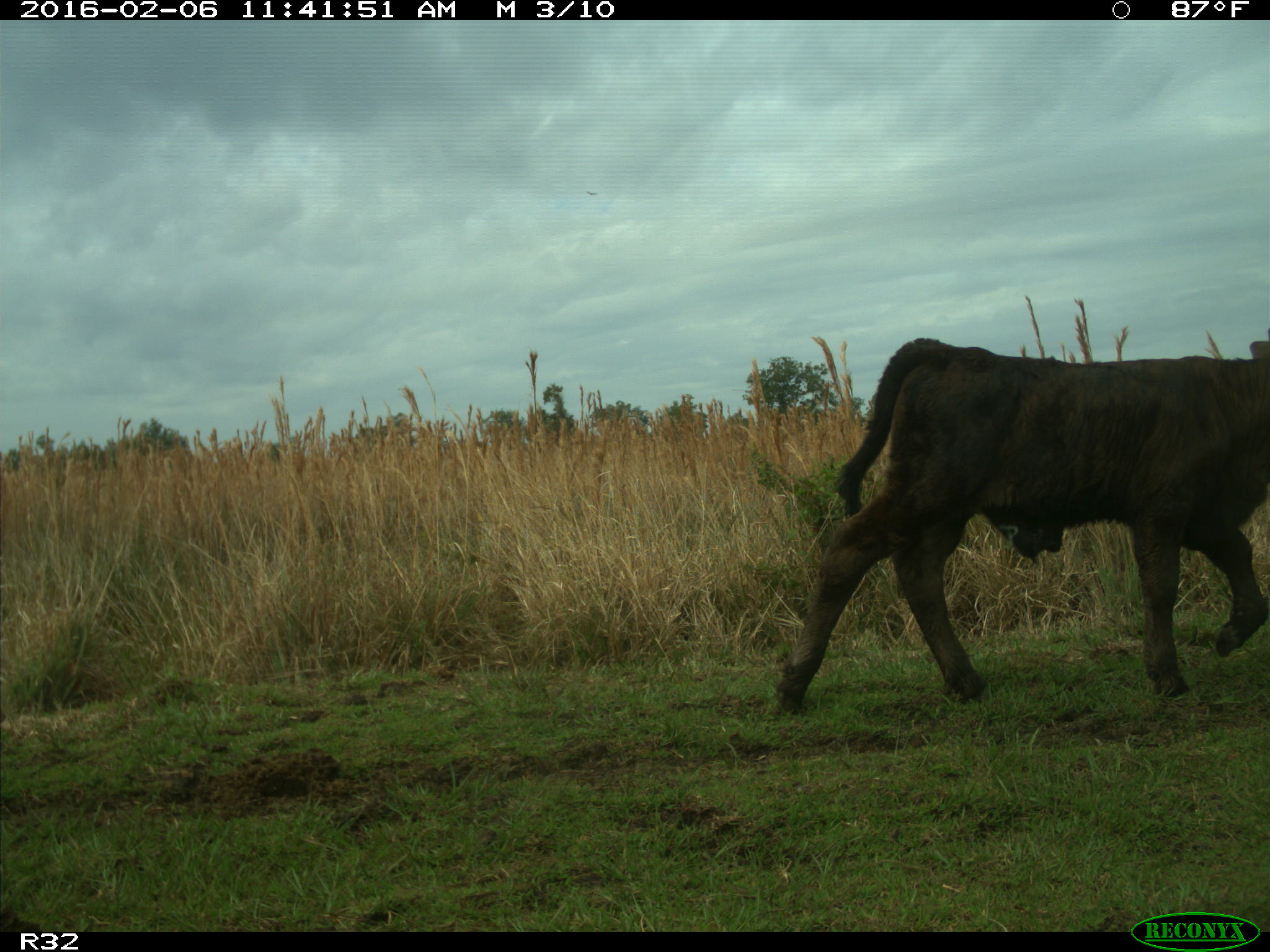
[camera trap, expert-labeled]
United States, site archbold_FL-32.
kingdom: Animalia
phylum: Chordata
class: Mammalia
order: Artiodactyla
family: Bovidae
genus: Bos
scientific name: Bos taurus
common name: domestic cow